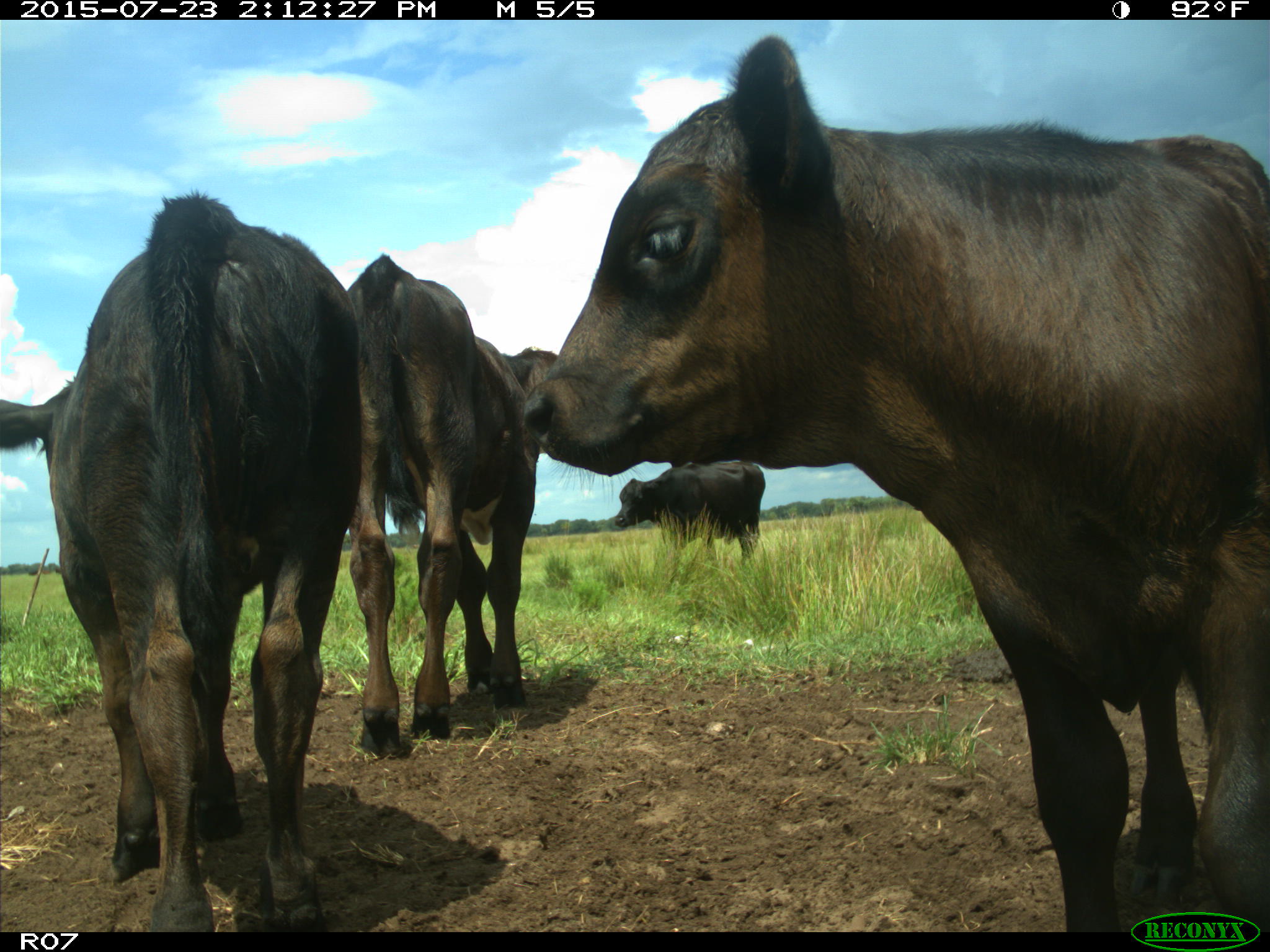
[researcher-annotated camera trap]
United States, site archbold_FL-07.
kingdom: Animalia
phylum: Chordata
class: Mammalia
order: Artiodactyla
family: Bovidae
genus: Bos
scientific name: Bos taurus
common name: domestic cow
Bos taurus (domestic cow).